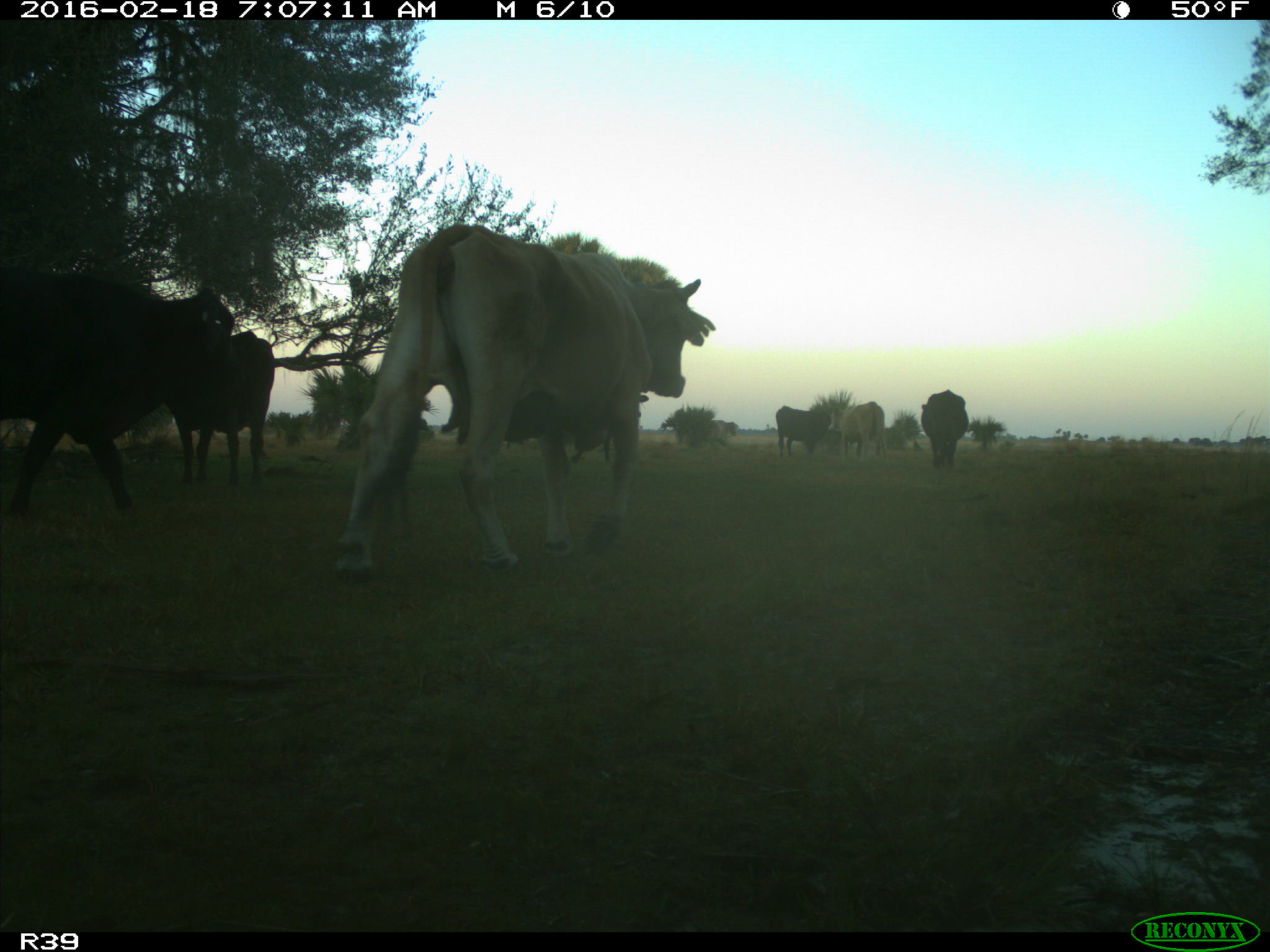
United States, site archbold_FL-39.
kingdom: Animalia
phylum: Chordata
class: Mammalia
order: Artiodactyla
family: Bovidae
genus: Bos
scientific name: Bos taurus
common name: domestic cow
Bos taurus (domestic cow).